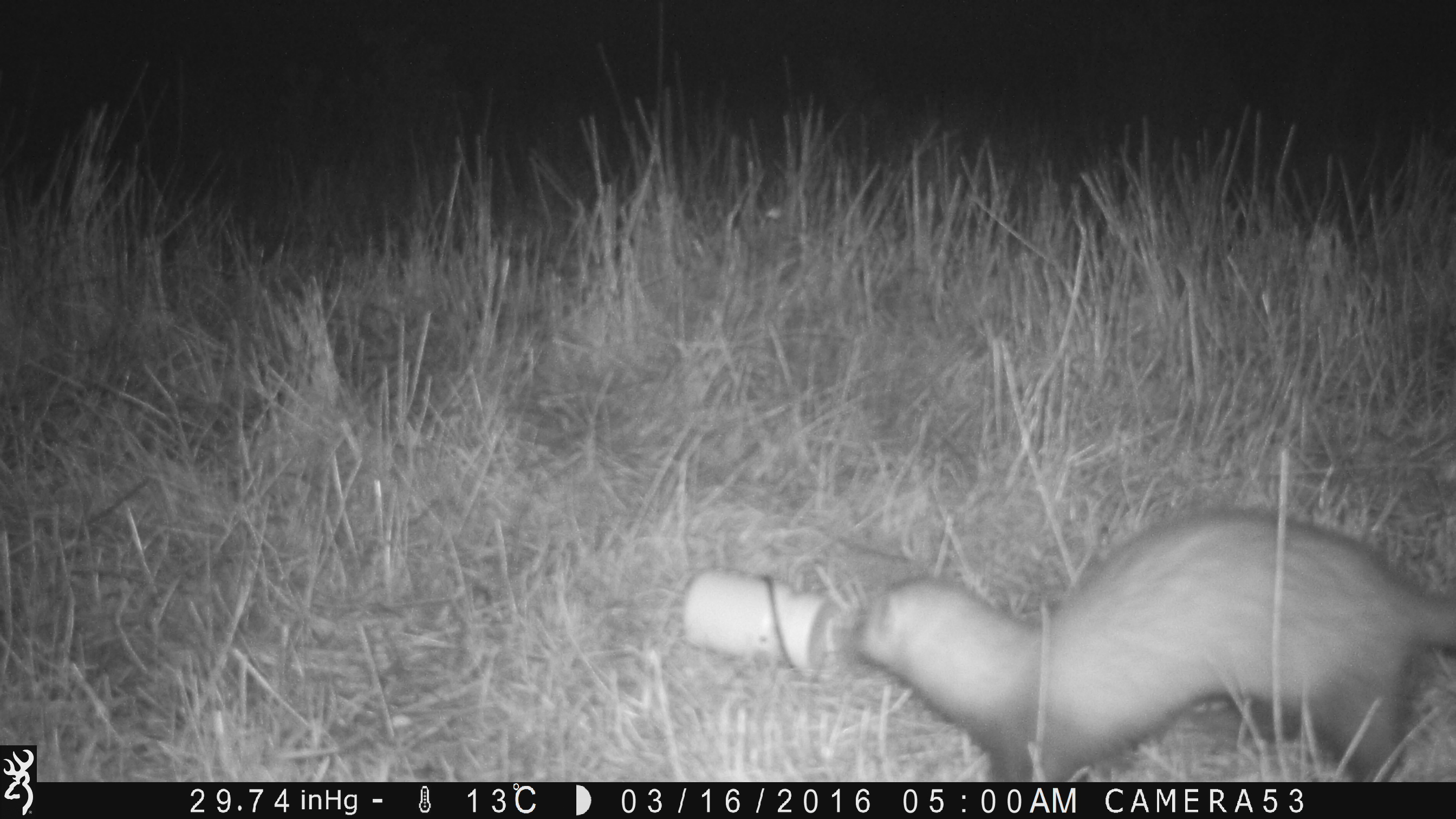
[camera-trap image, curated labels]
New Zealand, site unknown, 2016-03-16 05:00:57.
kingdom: Animalia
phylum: Chordata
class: Mammalia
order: Carnivora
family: Mustelidae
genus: Mustela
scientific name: Mustela furo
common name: ferret